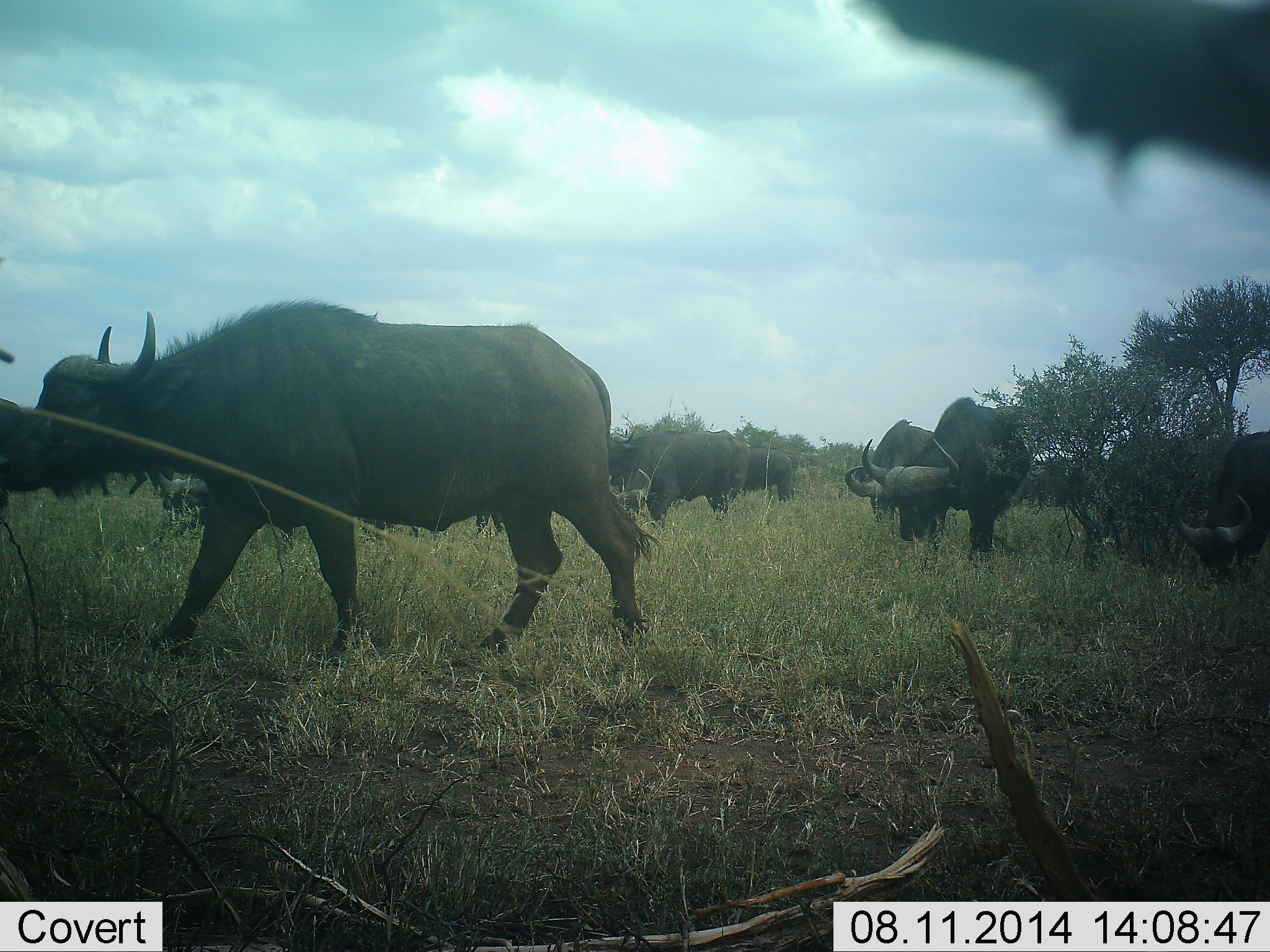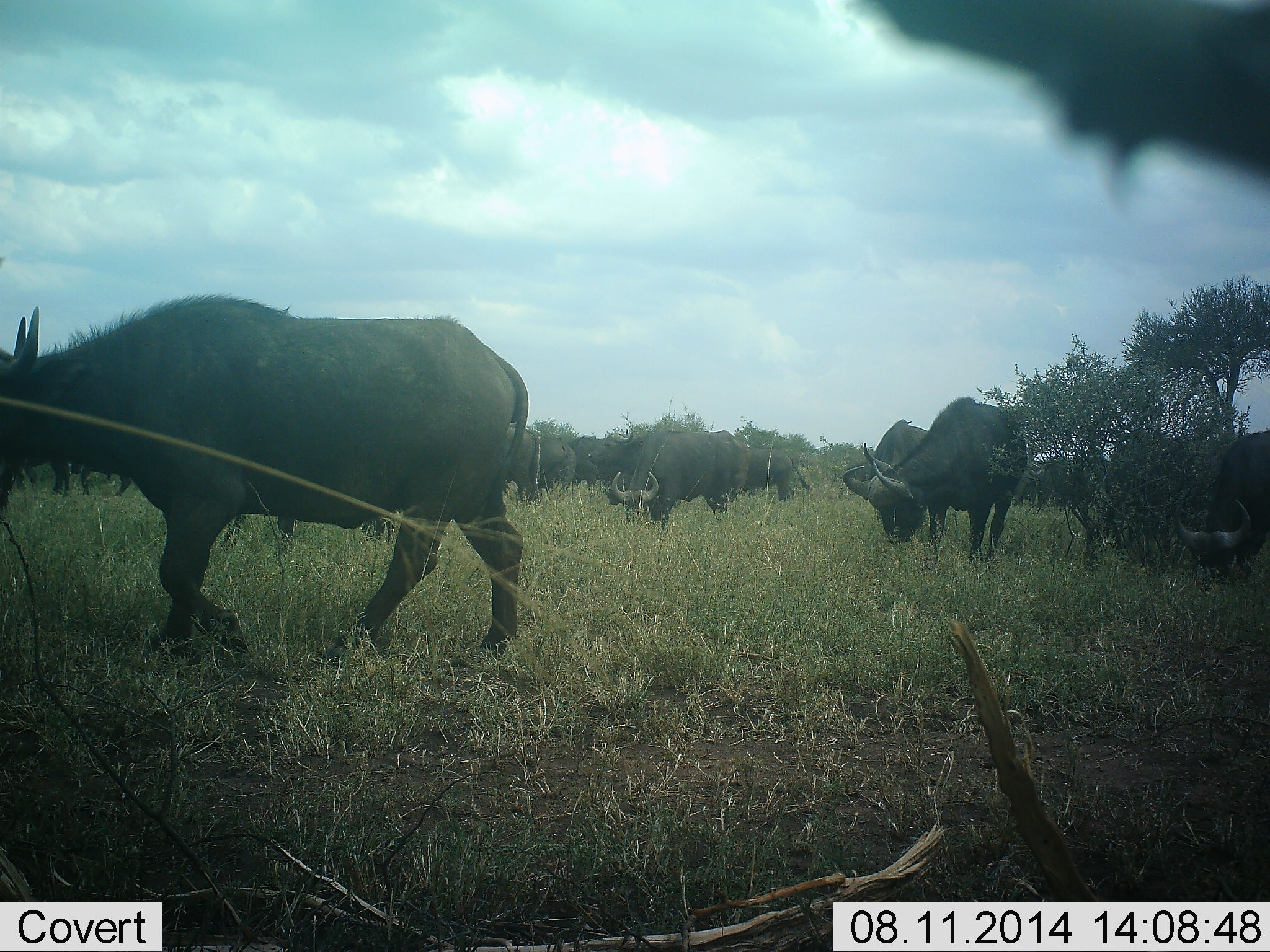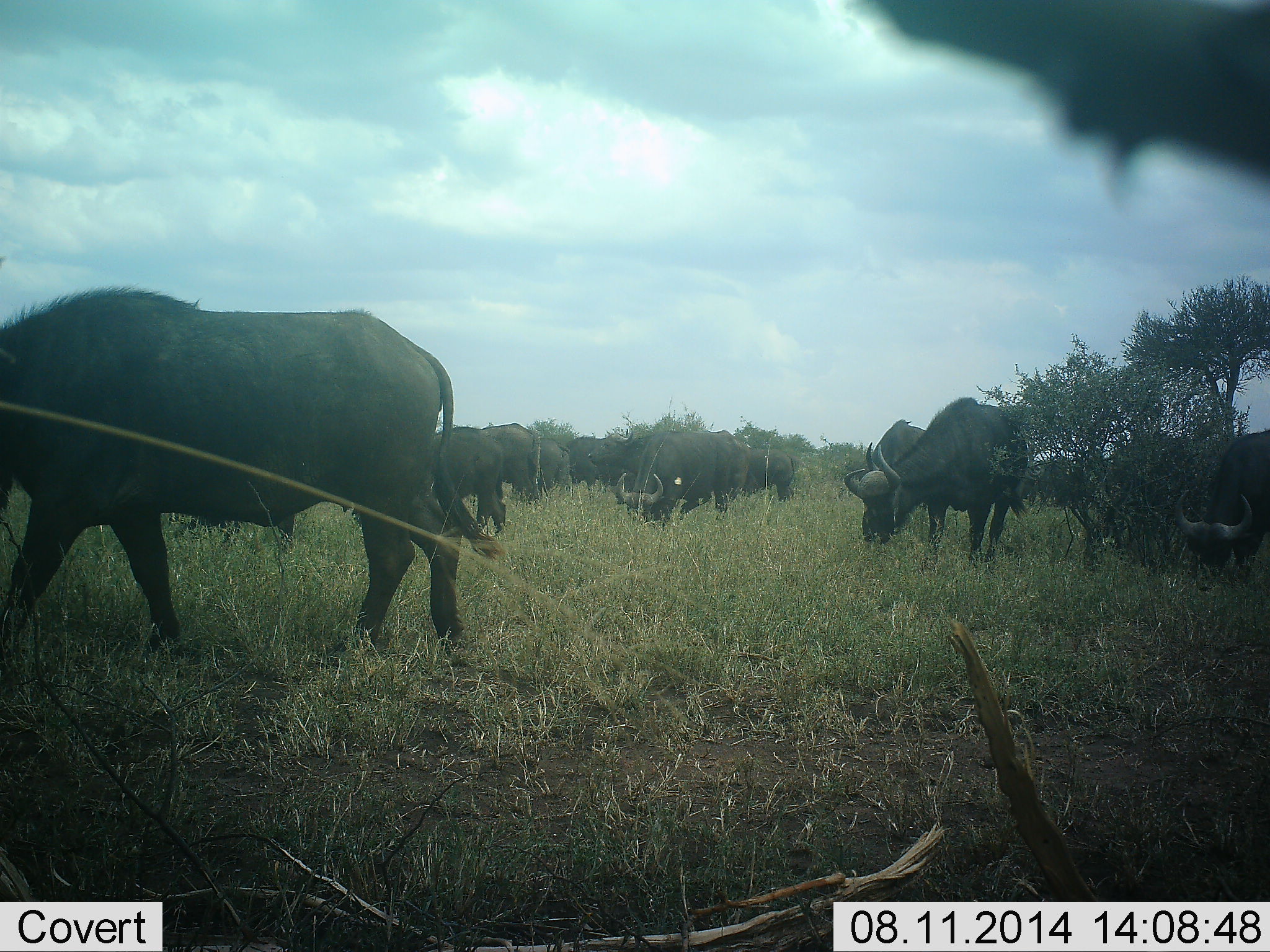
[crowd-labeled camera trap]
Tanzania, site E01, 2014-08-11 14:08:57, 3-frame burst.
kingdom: Animalia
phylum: Chordata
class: Mammalia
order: Artiodactyla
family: Bovidae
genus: Syncerus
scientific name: Syncerus caffer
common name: cape buffalo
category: buffalo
Buffalo (cape buffalo) (Syncerus caffer), count 11-50. Behavior (volunteer vote fractions): standing 40%, resting 0%, moving 50%, interacting 0%. Young present (vote fraction): 0%. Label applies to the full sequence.